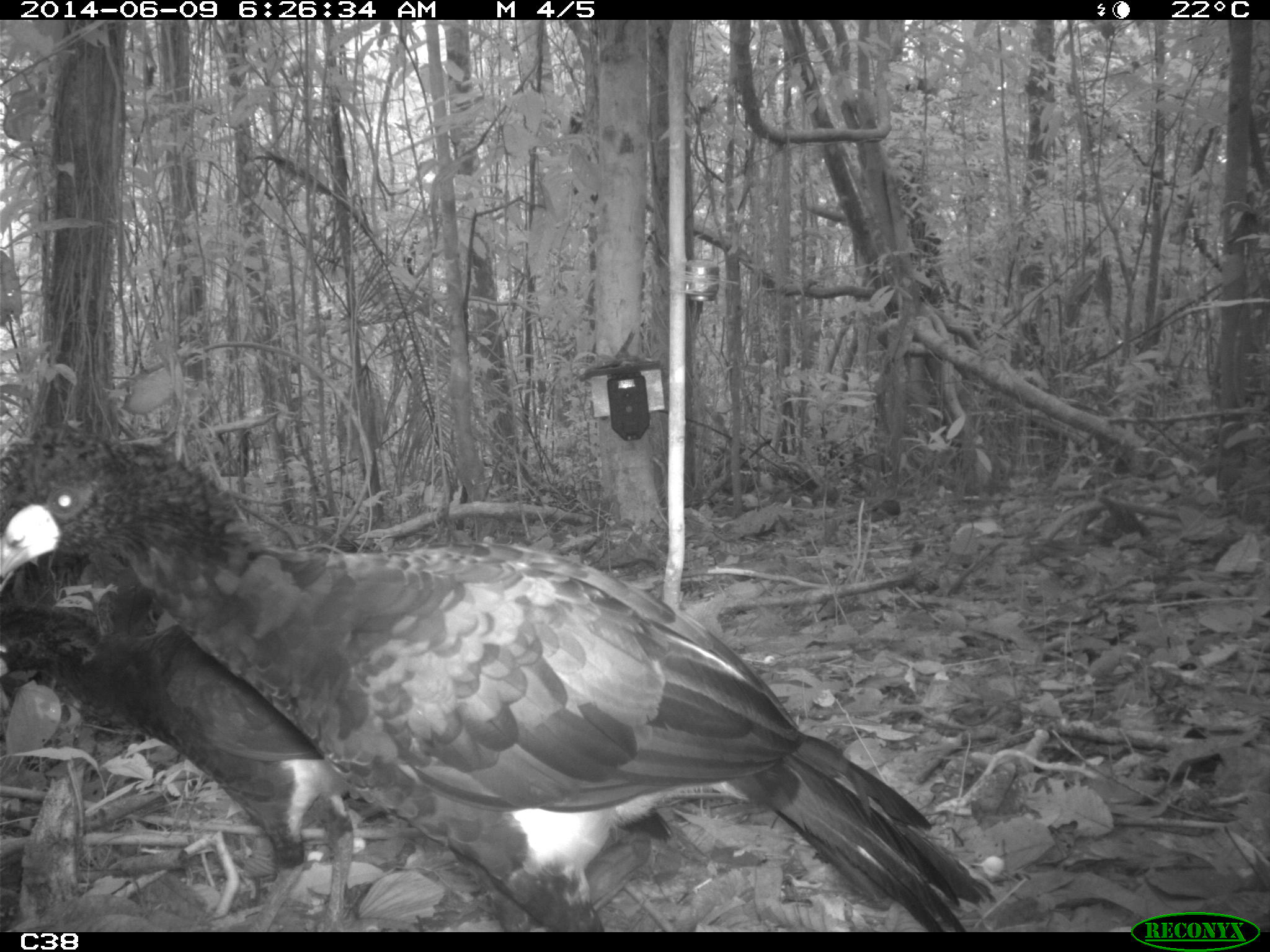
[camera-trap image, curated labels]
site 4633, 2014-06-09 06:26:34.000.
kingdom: Animalia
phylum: Chordata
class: Aves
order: Galliformes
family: Cracidae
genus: Crax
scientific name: Crax alector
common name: black curassow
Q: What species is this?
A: Crax alector (black curassow).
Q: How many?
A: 2.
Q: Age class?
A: Adult.